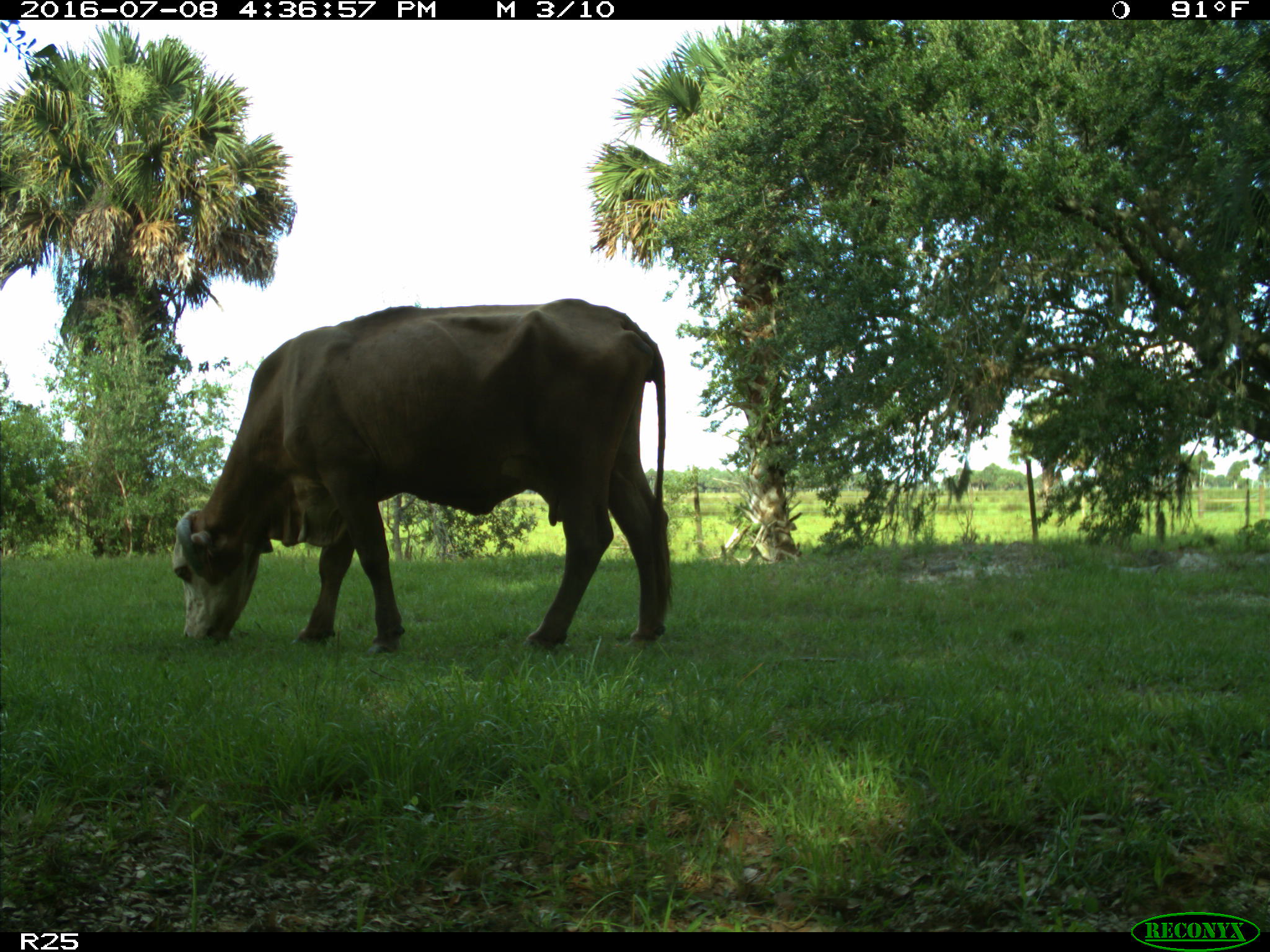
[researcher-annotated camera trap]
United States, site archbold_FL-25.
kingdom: Animalia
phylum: Chordata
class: Mammalia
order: Artiodactyla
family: Bovidae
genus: Bos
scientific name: Bos taurus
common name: domestic cow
Bos taurus (domestic cow).